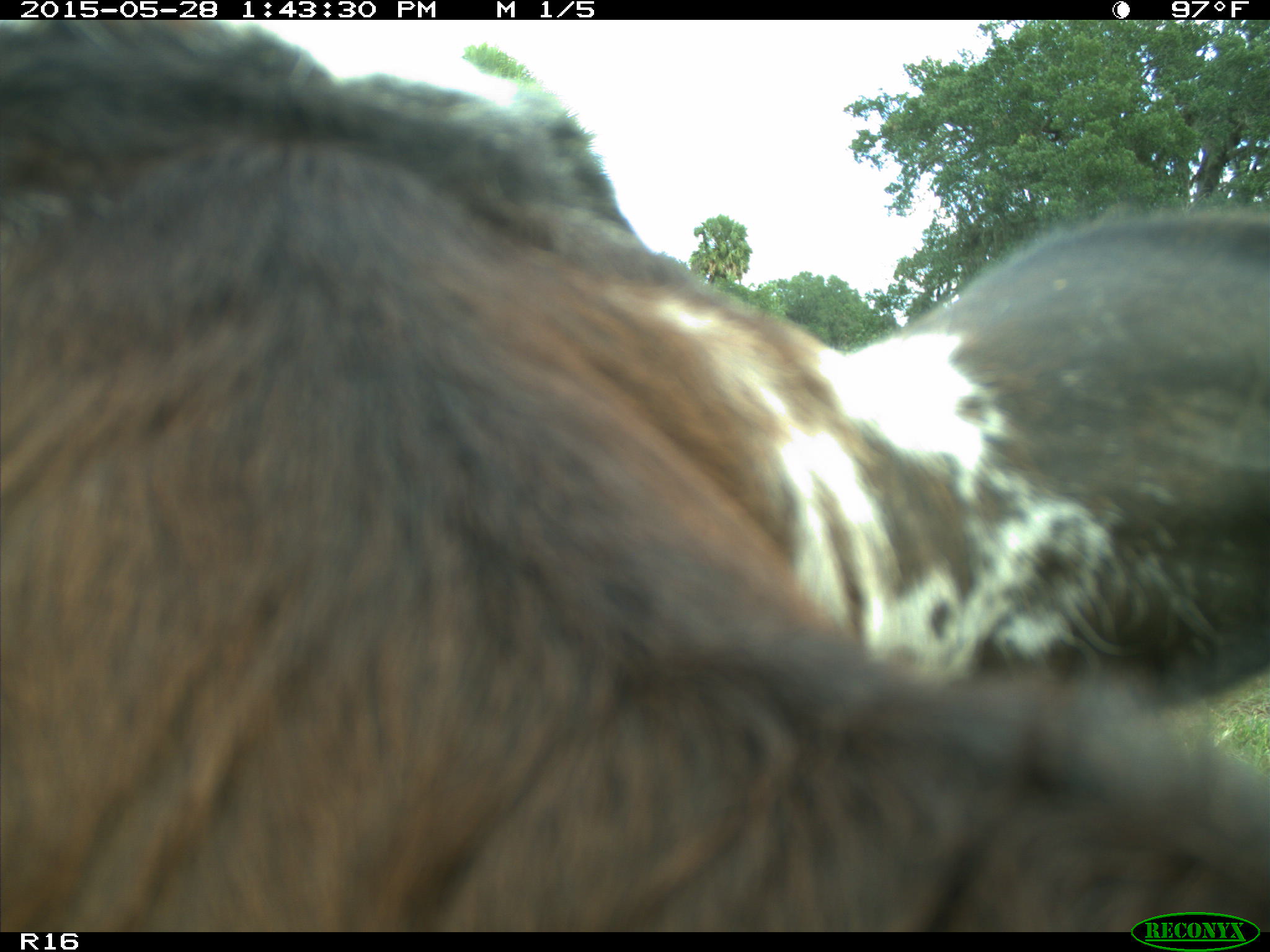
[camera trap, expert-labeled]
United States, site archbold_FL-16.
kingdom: Animalia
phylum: Chordata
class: Mammalia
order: Artiodactyla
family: Bovidae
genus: Bos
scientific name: Bos taurus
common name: domestic cow